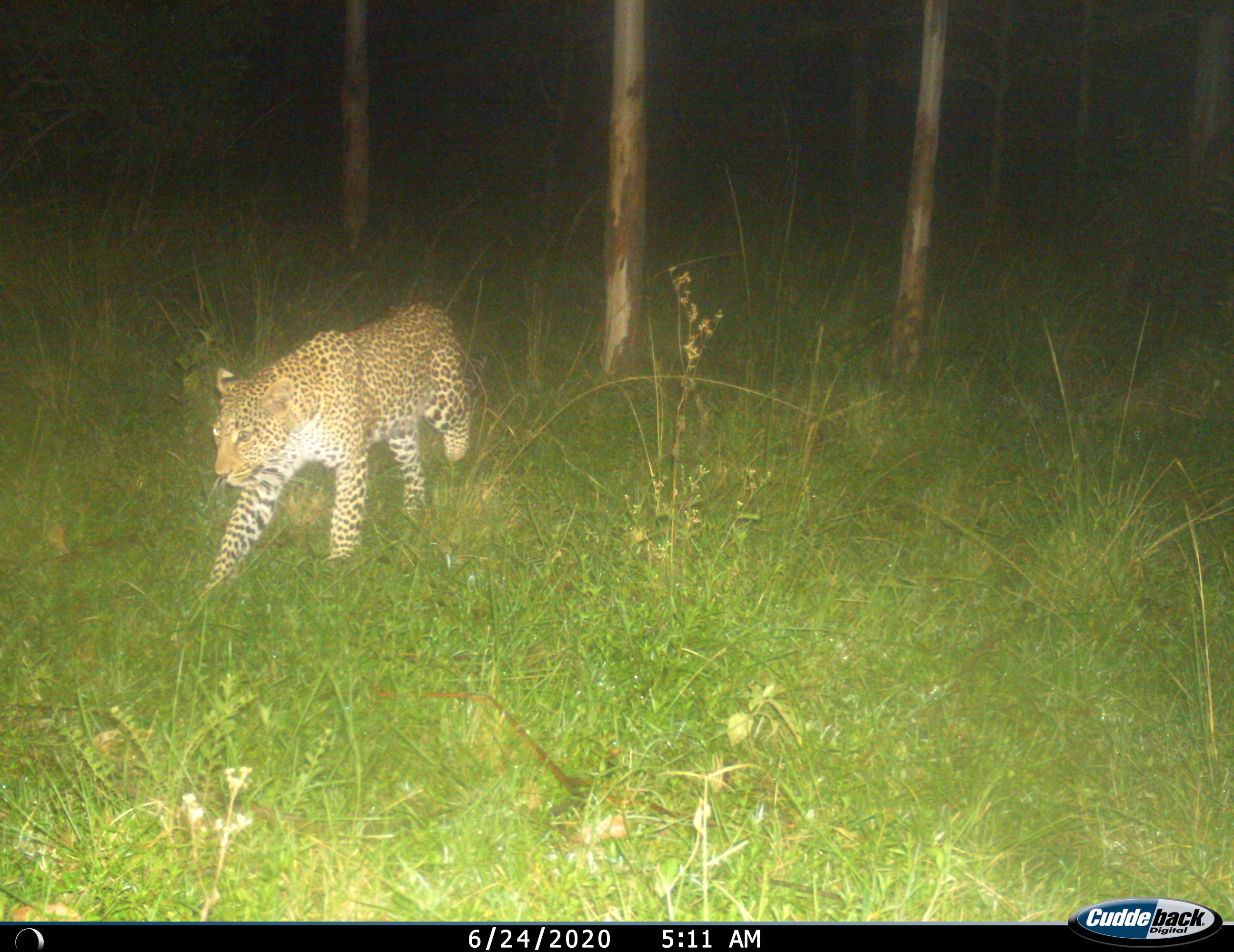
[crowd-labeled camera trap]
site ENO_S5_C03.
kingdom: Animalia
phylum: Chordata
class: Mammalia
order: Carnivora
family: Felidae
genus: Panthera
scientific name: Panthera pardus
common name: leopard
Leopard (Panthera pardus), count 1. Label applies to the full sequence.